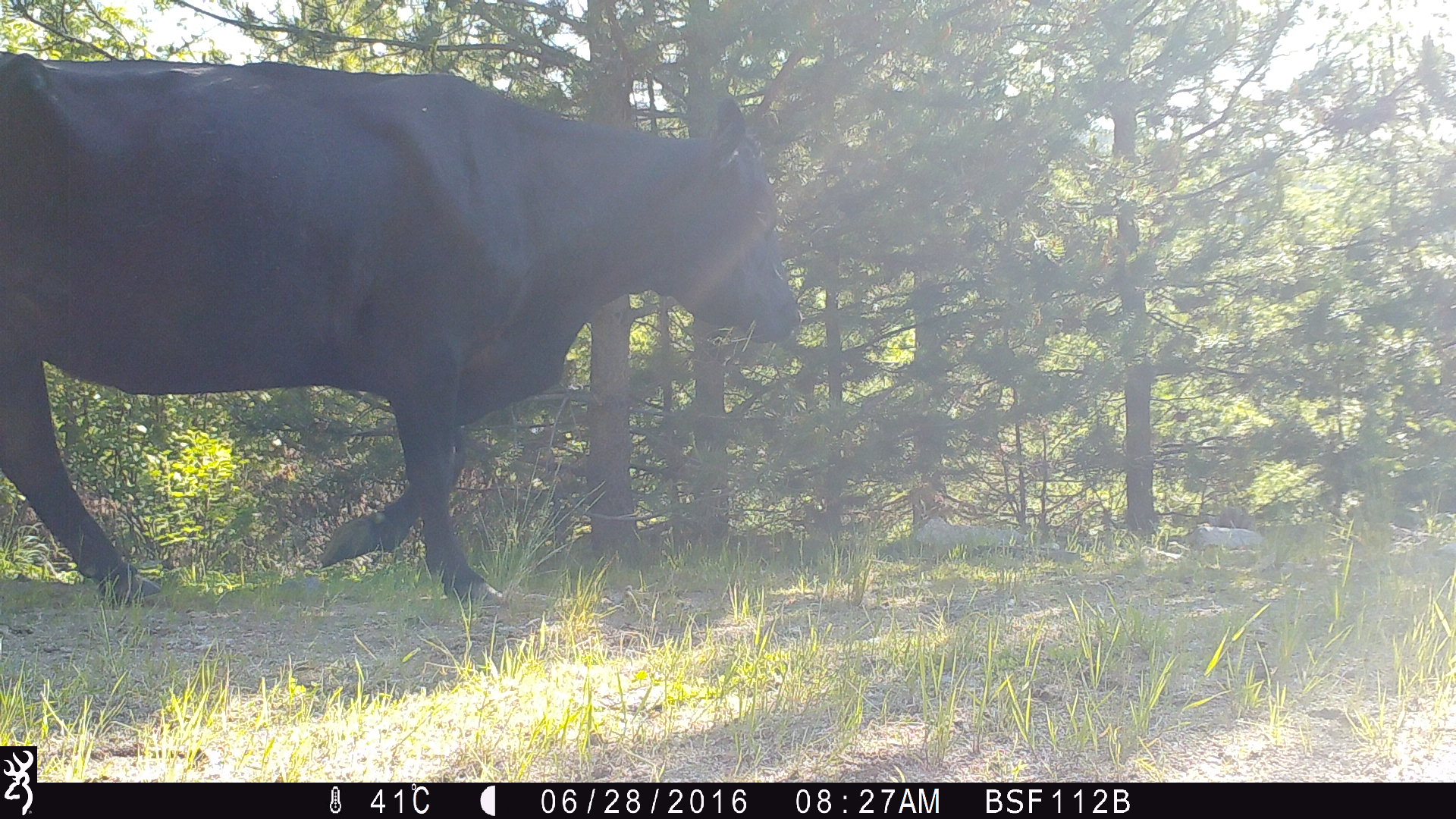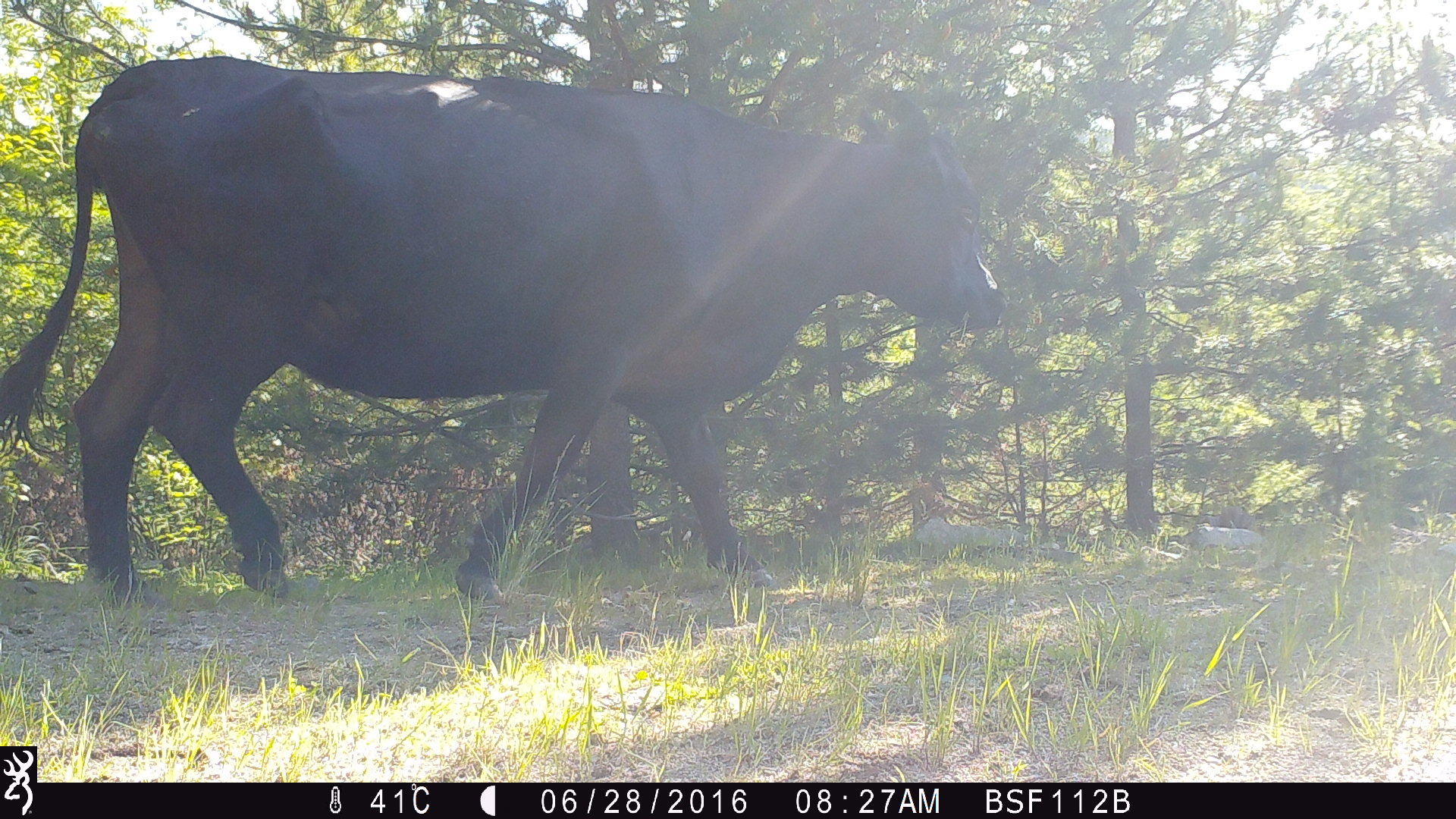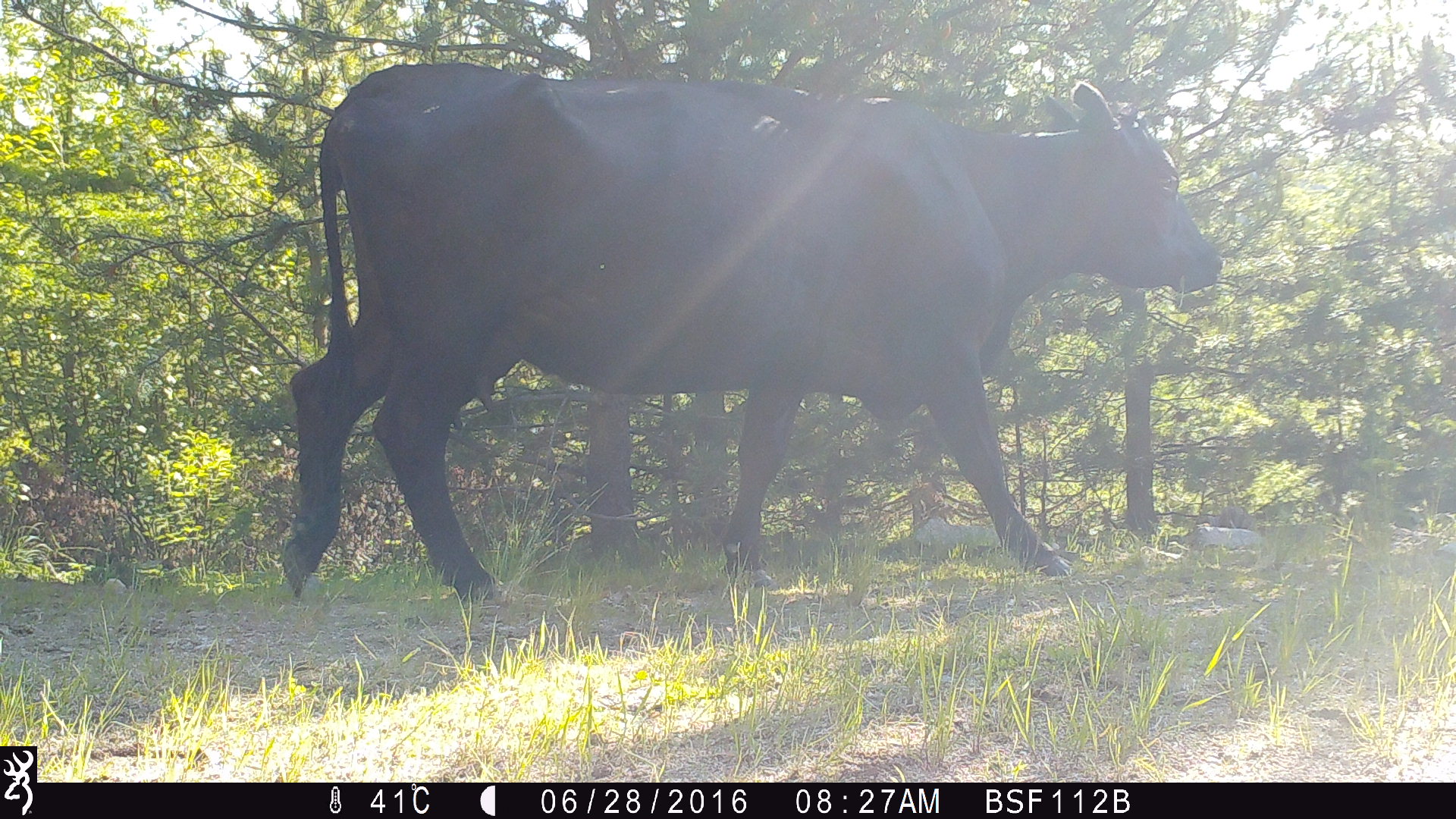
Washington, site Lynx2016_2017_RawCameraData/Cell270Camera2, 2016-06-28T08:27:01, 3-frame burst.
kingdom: Animalia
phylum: Chordata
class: Mammalia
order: Artiodactyla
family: Bovidae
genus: Bos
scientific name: Bos taurus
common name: domestic cattle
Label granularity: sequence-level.